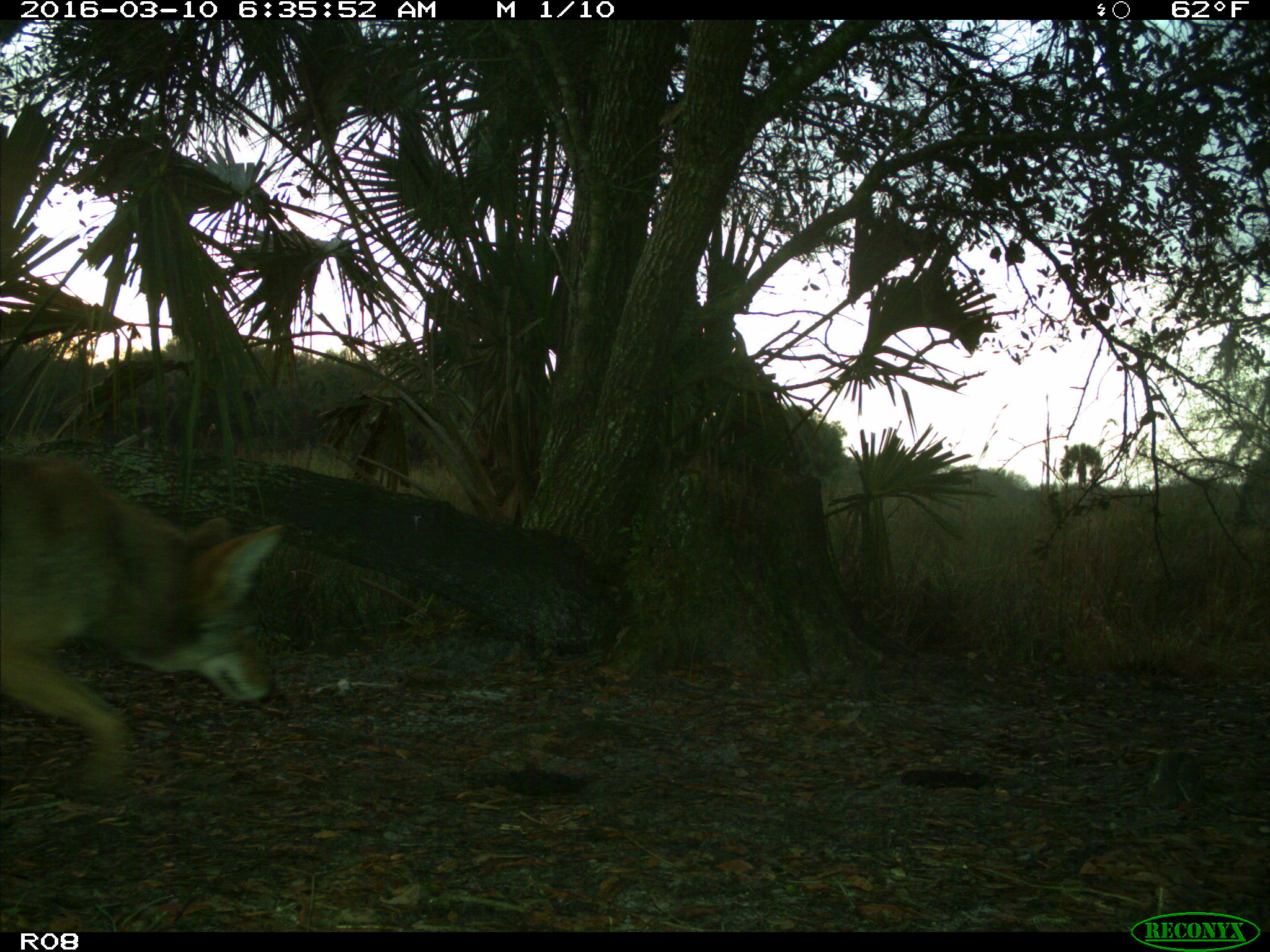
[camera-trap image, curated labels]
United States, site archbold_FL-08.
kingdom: Animalia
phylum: Chordata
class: Mammalia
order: Carnivora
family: Canidae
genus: Canis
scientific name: Canis latrans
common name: coyote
Canis latrans (coyote).